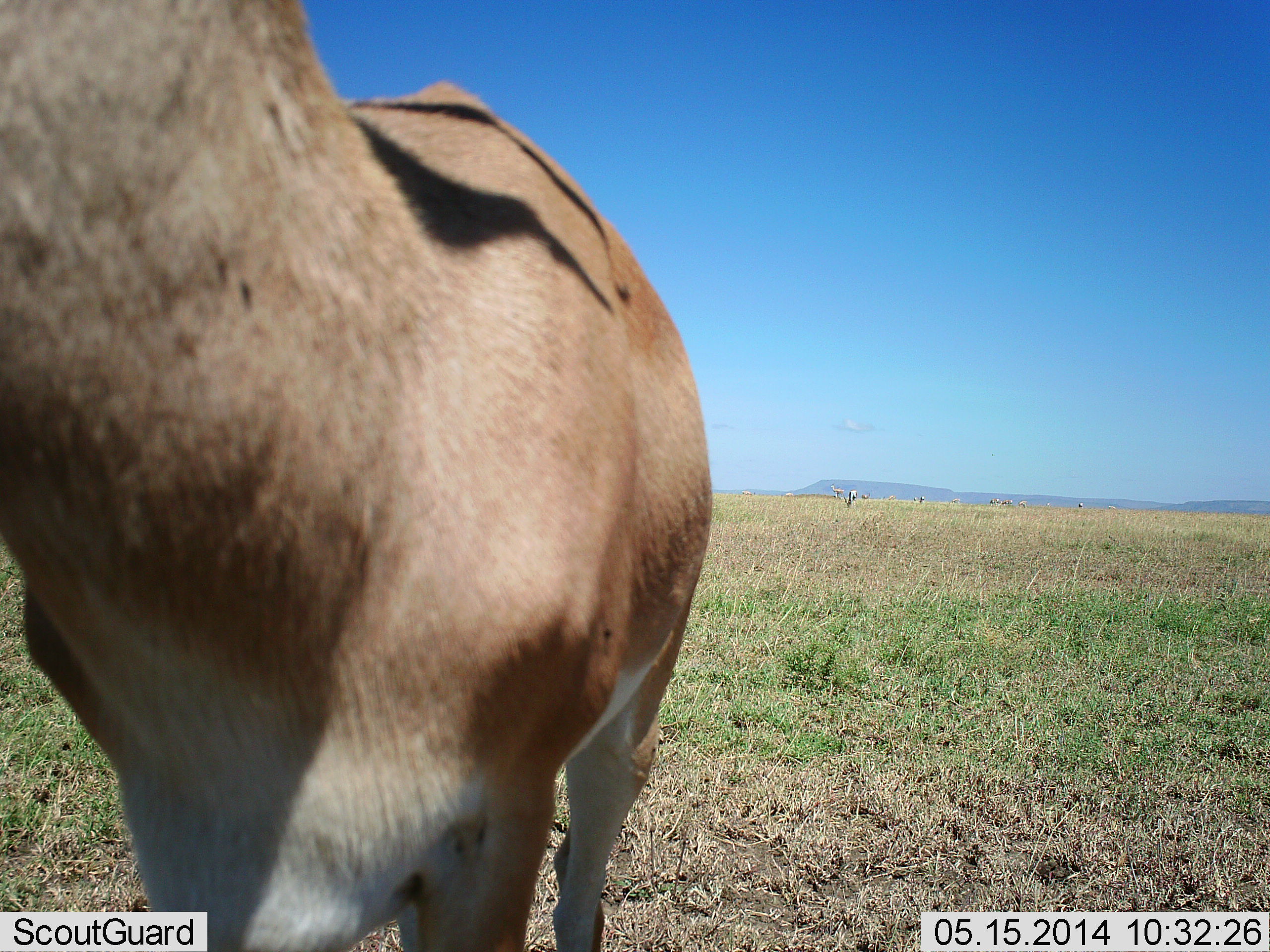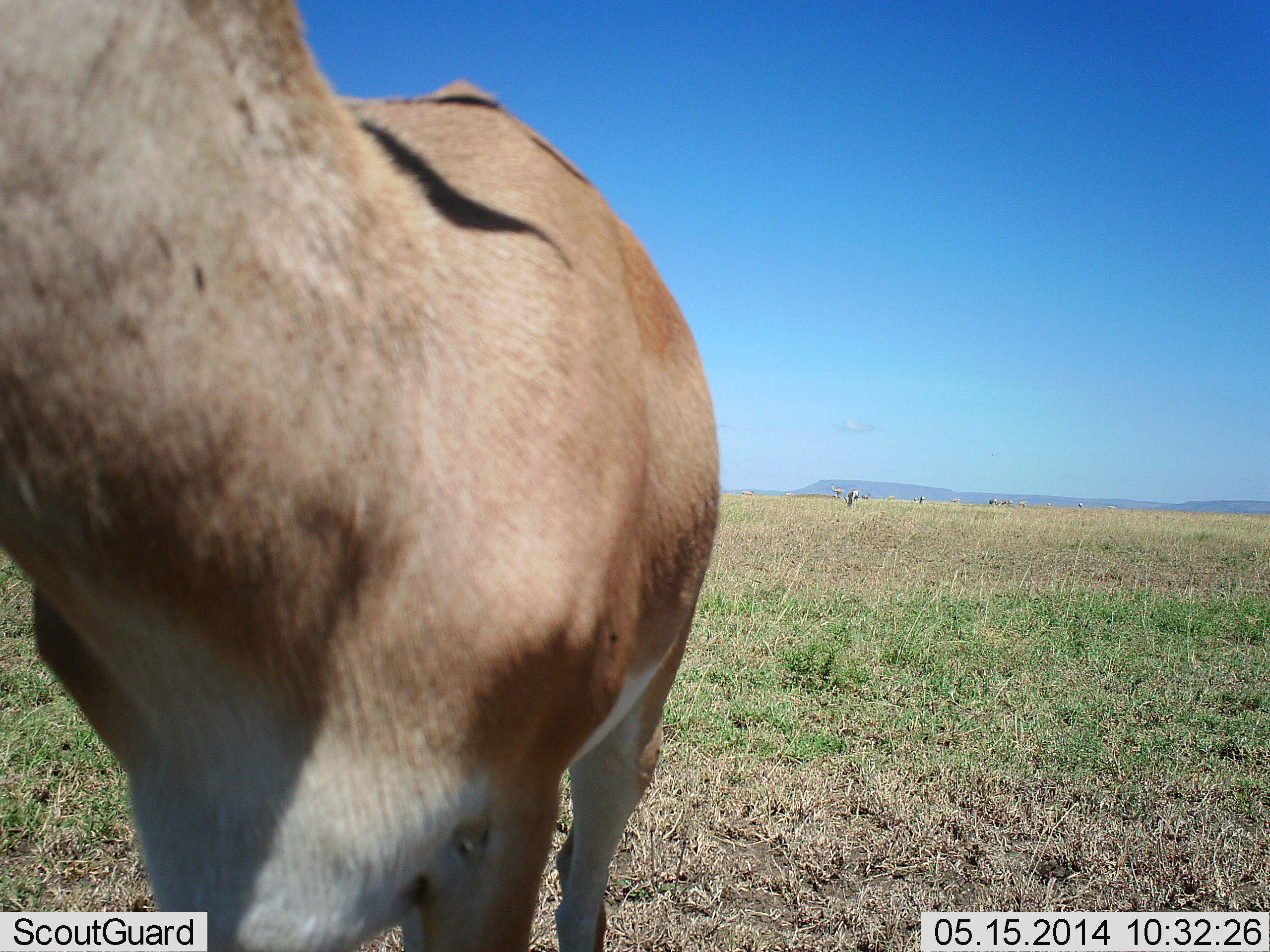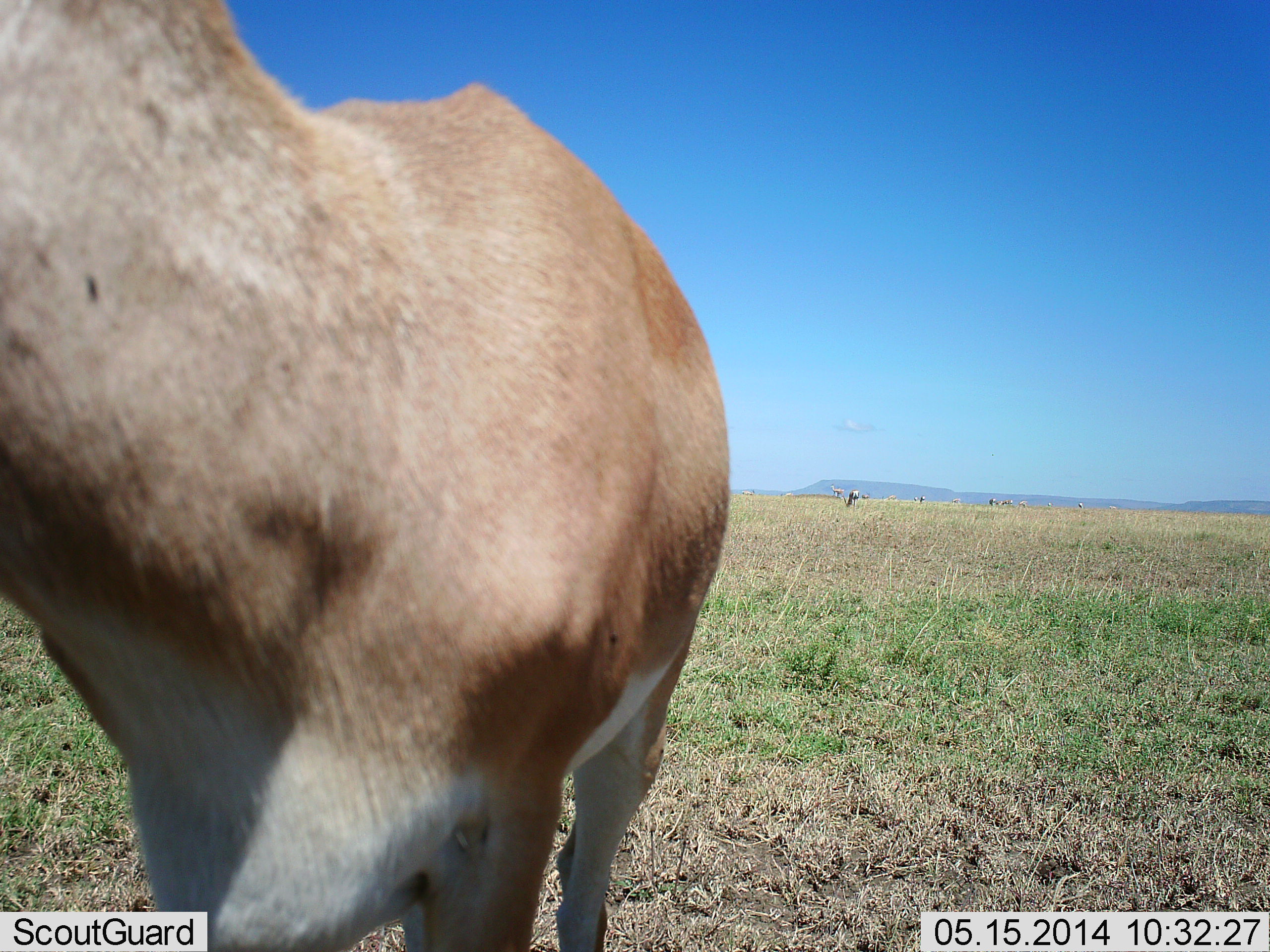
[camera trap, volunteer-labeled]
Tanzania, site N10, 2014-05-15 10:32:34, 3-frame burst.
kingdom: Animalia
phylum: Chordata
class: Mammalia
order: Artiodactyla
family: Bovidae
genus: Nanger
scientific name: Nanger granti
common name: grant's gazelle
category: gazellegrants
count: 1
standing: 100%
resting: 0%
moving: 0%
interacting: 0%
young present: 0%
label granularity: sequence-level